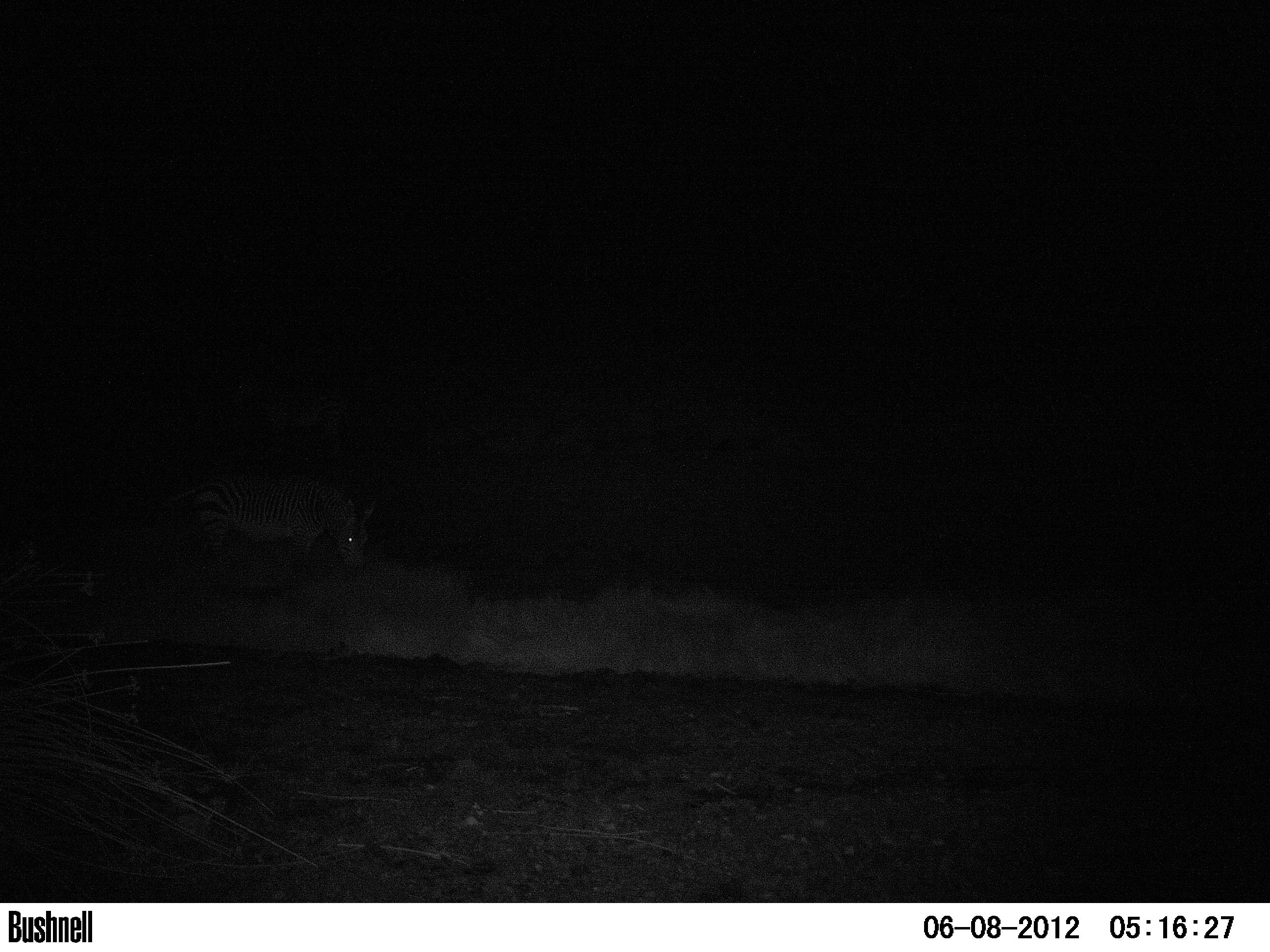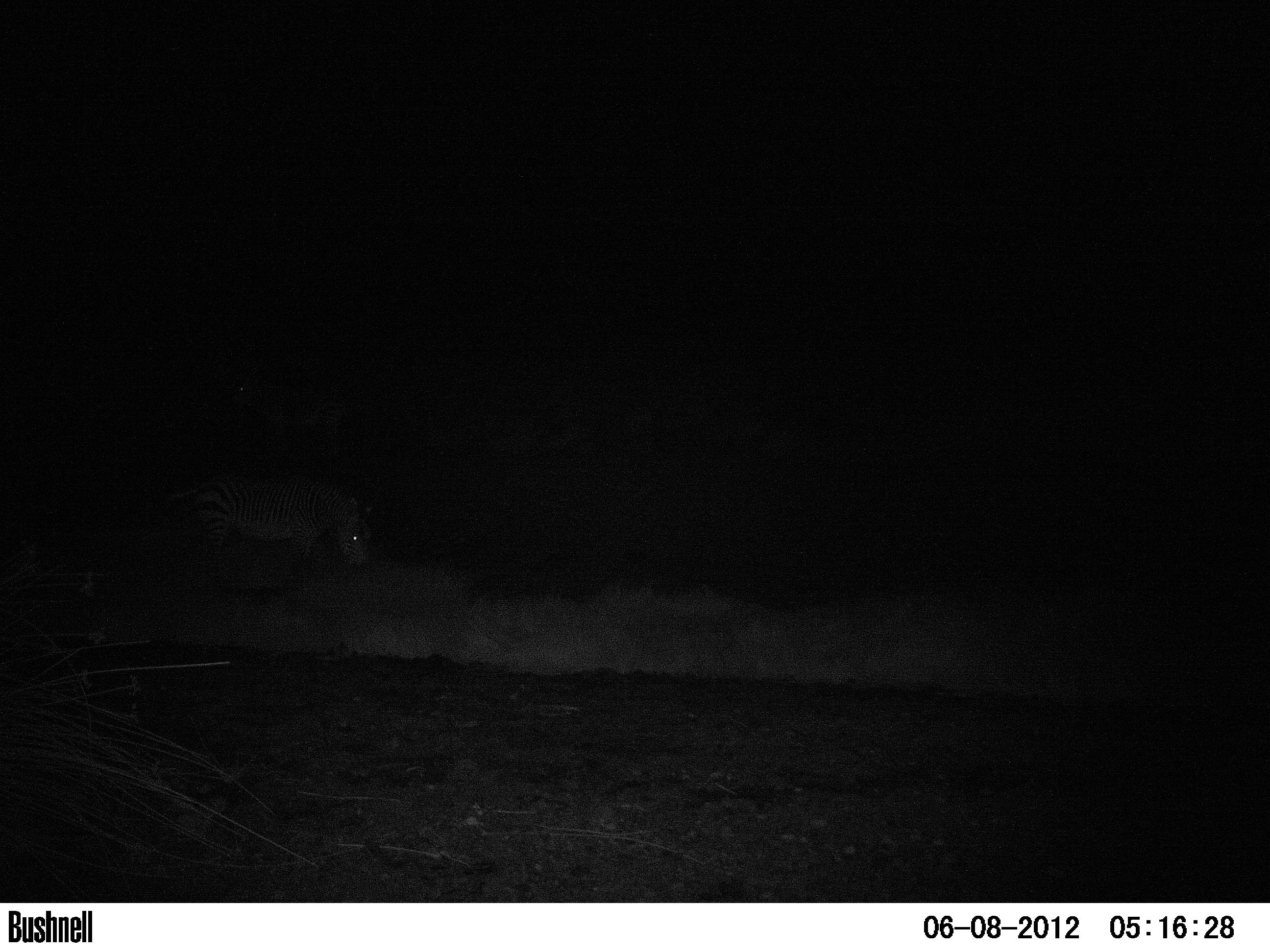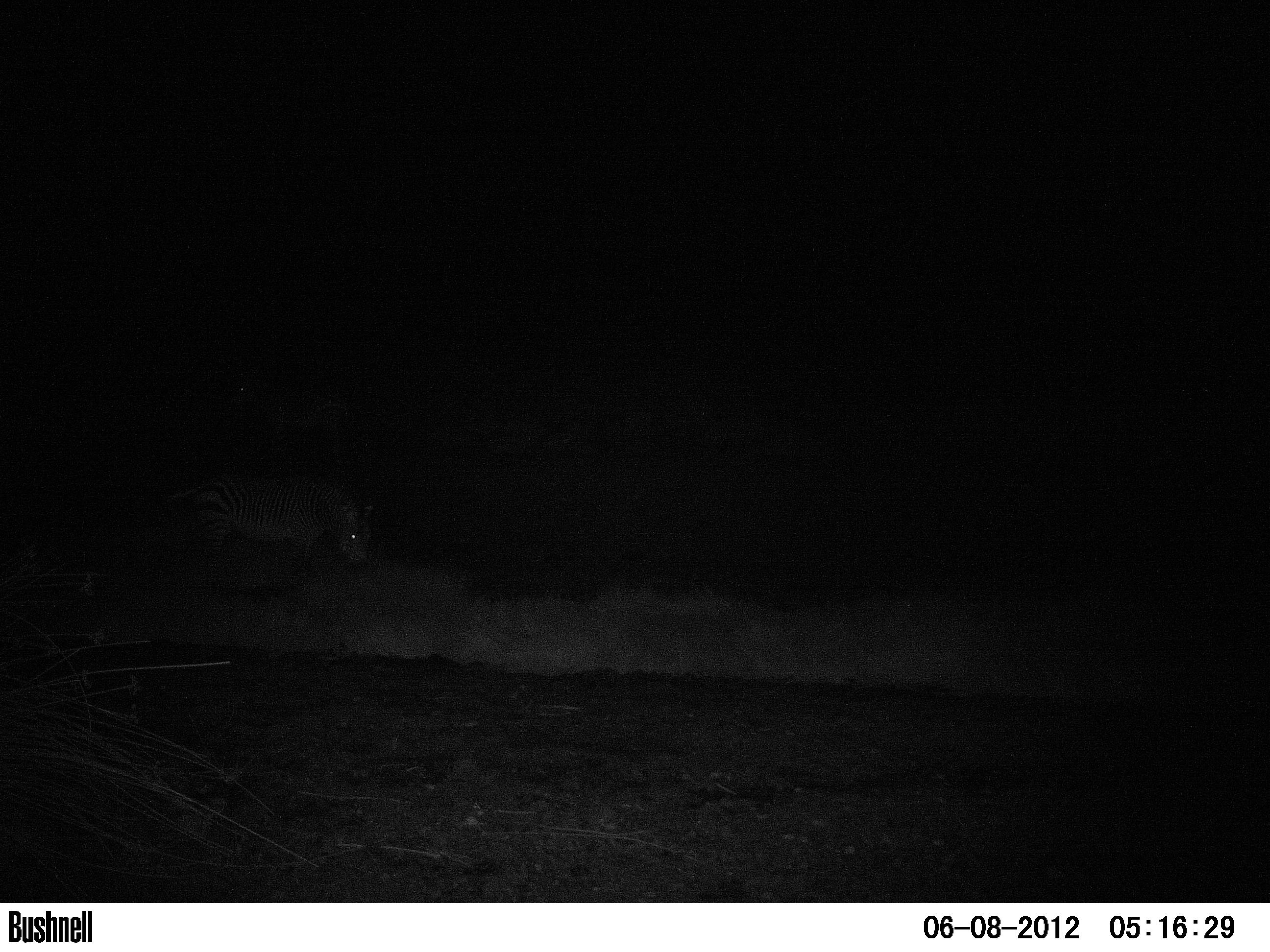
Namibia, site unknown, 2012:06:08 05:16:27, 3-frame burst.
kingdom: Animalia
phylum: Chordata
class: Mammalia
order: Perissodactyla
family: Equidae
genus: Equus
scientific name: Equus zebra hartmannae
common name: hartmann's mountain zebra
Equus zebra hartmannae (hartmann's mountain zebra).